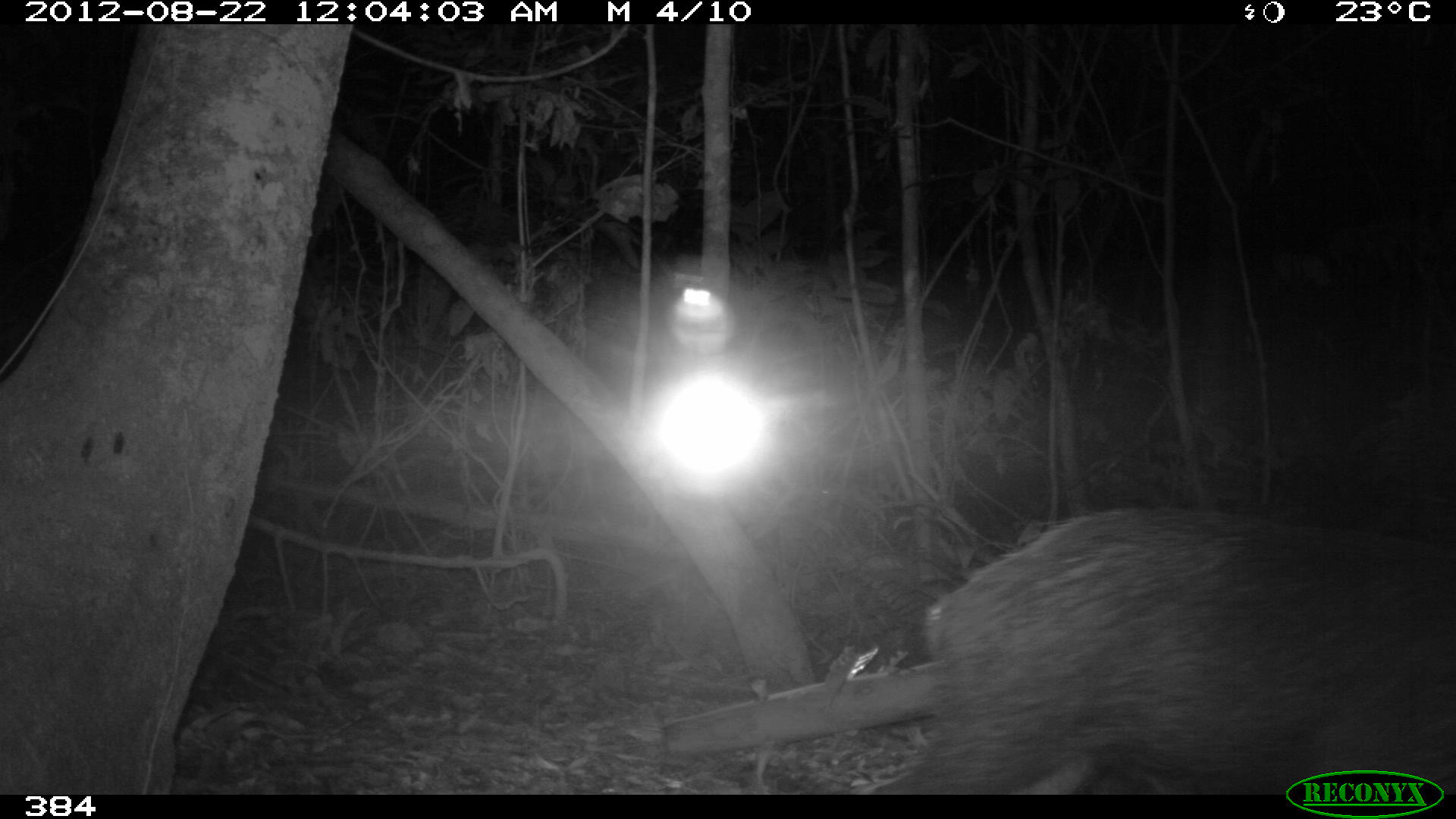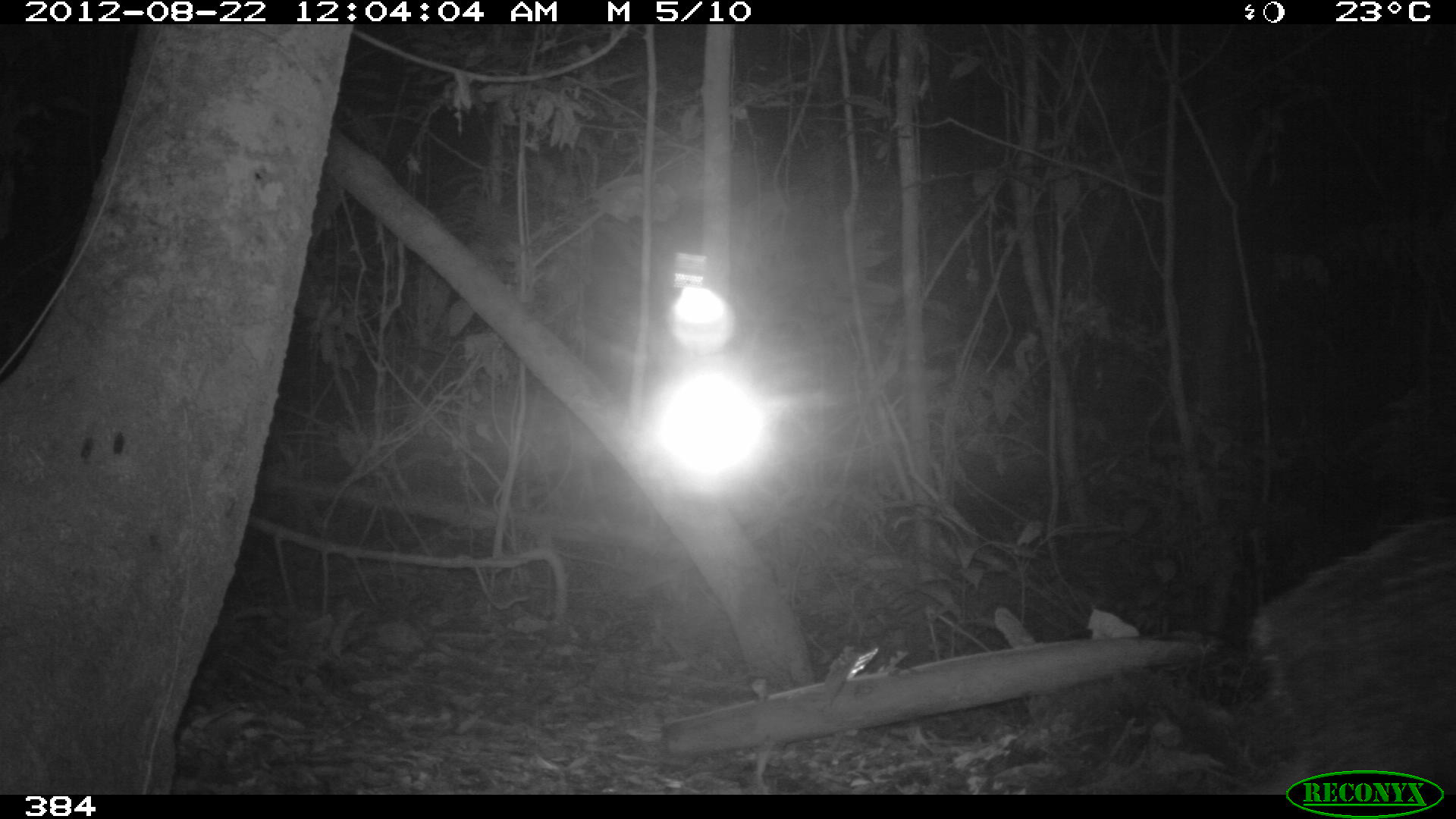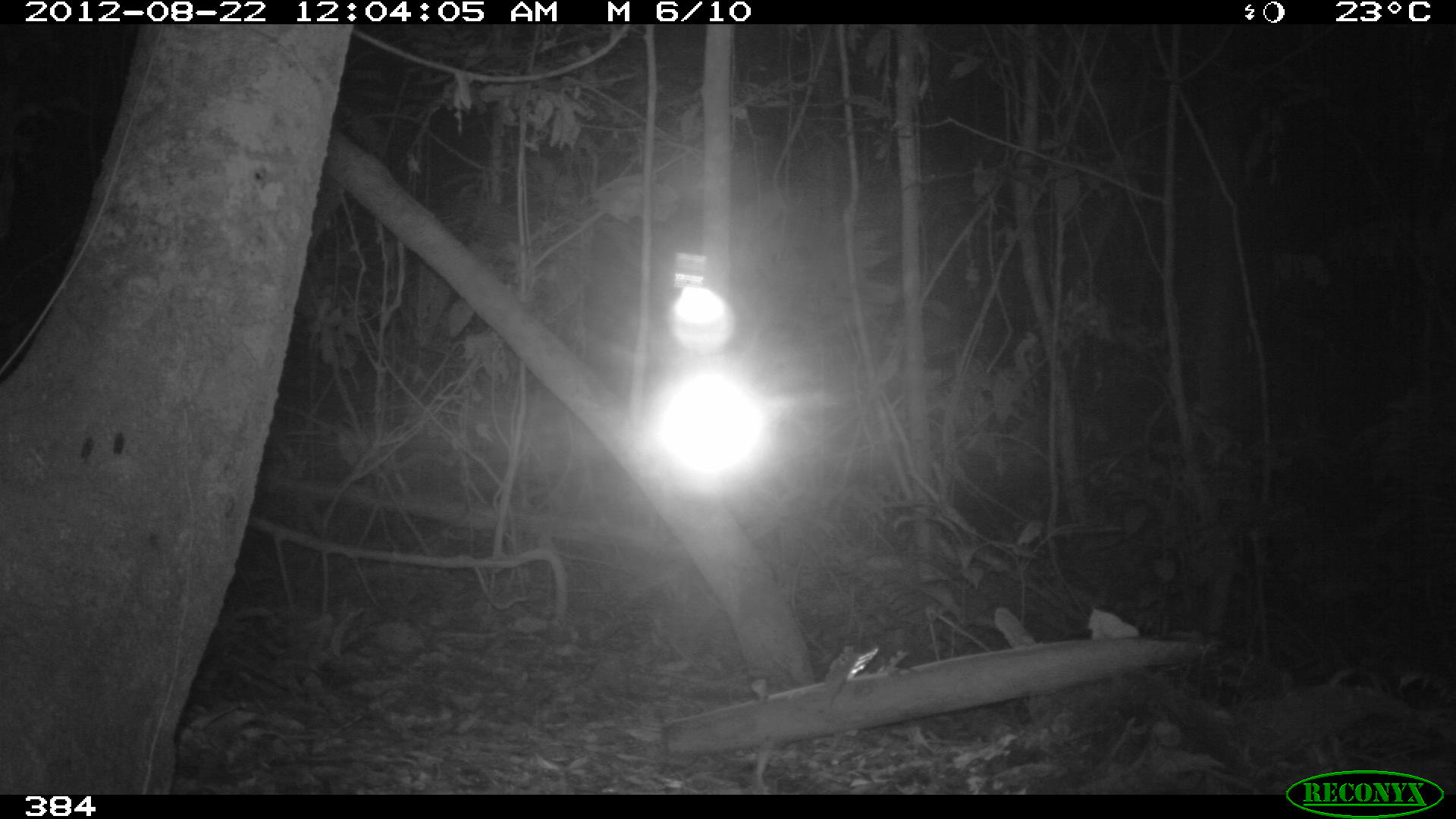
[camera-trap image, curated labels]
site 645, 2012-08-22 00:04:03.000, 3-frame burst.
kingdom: Animalia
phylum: Chordata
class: Mammalia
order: Artiodactyla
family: Tayassuidae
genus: Tayassu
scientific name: Tayassu pecari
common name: white-lipped peccary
Tayassu pecari (white-lipped peccary).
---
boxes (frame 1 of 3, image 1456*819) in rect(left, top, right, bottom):
tayassu pecari: rect(867, 502, 1454, 793)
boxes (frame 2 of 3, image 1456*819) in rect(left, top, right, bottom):
tayassu pecari: rect(1250, 510, 1455, 794)